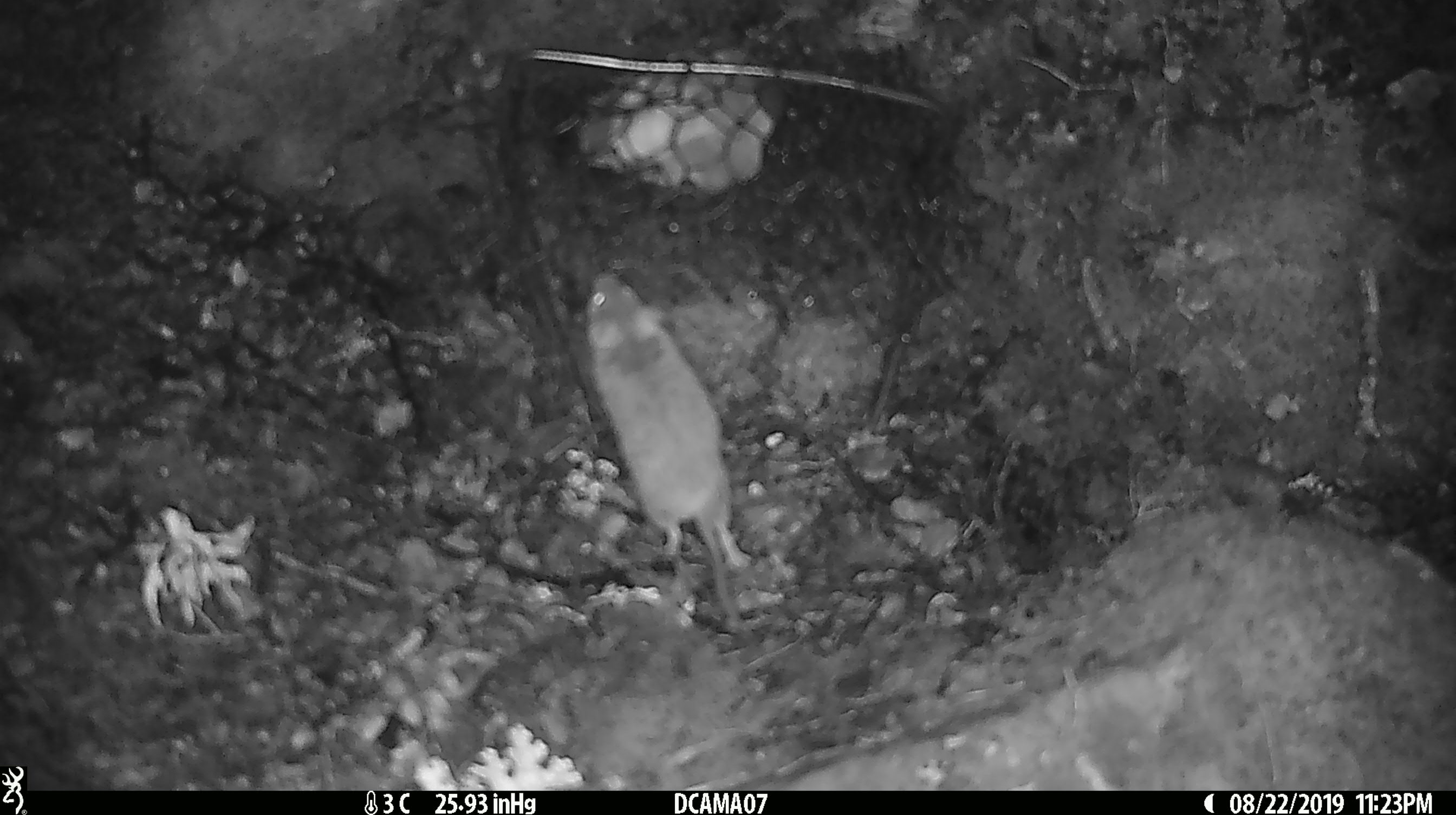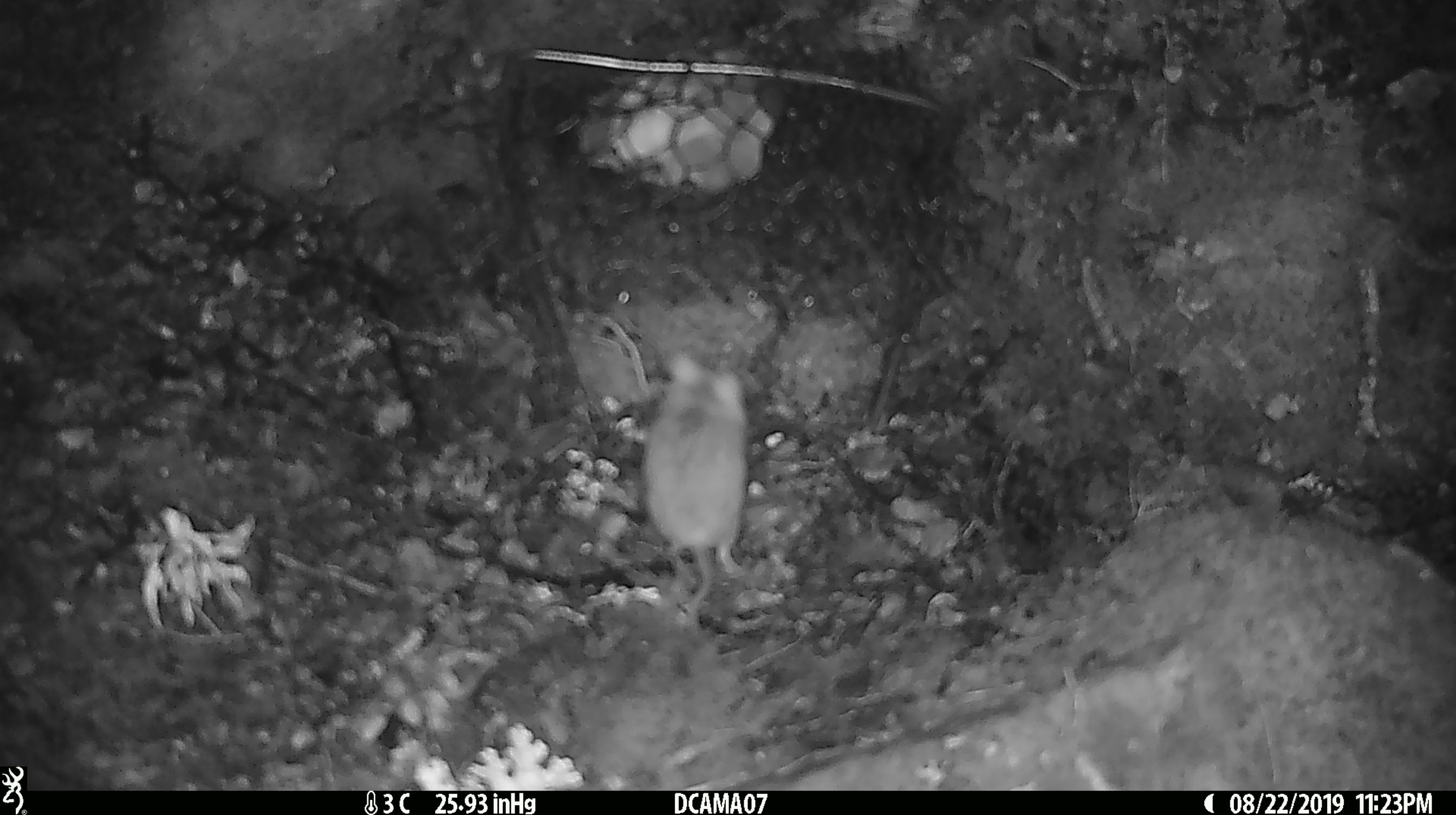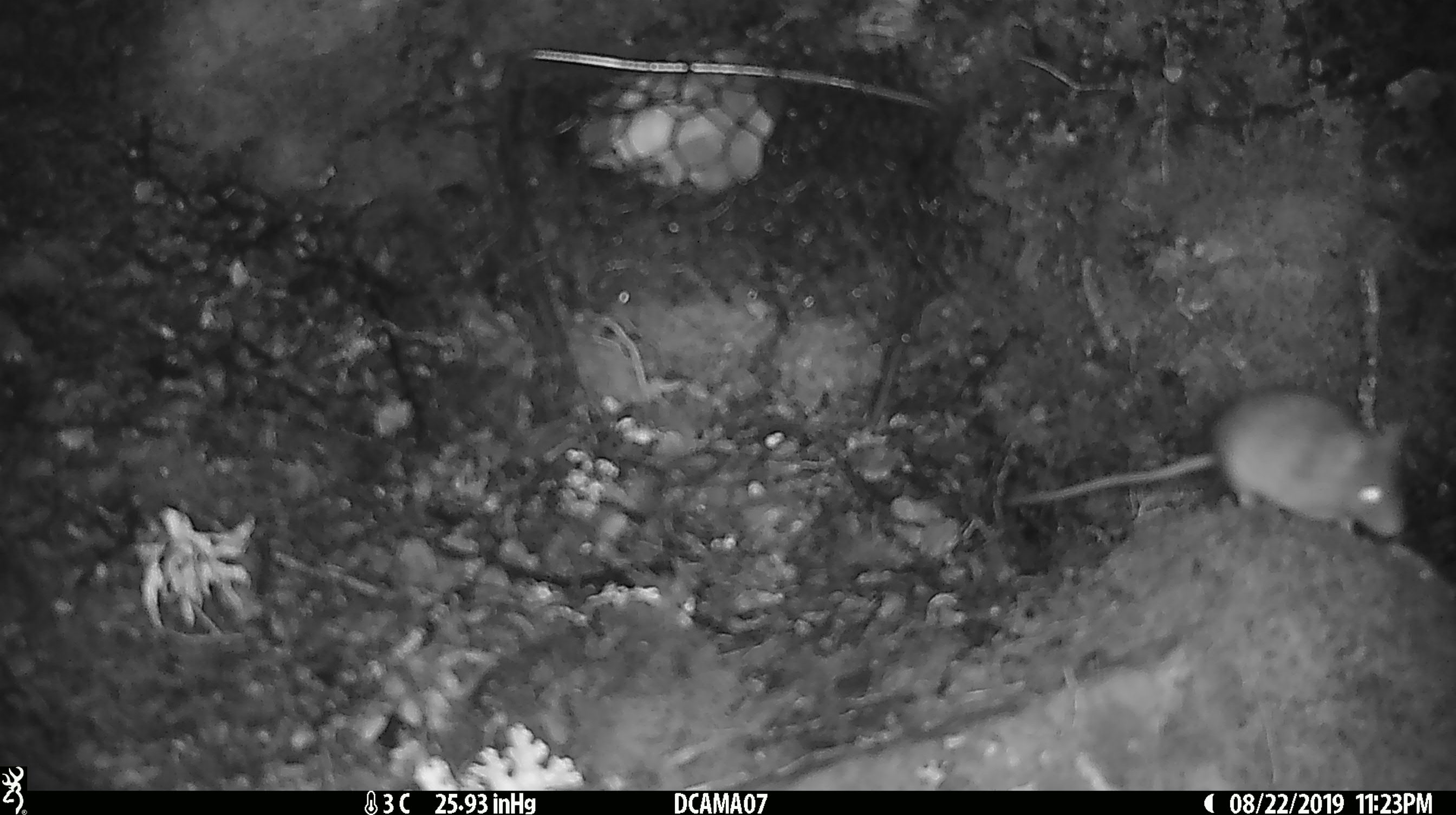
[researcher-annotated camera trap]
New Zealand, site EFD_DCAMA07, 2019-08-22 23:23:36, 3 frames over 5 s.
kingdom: Animalia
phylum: Chordata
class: Mammalia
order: Rodentia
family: Muridae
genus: Mus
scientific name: Mus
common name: mouse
Mouse (Mus).